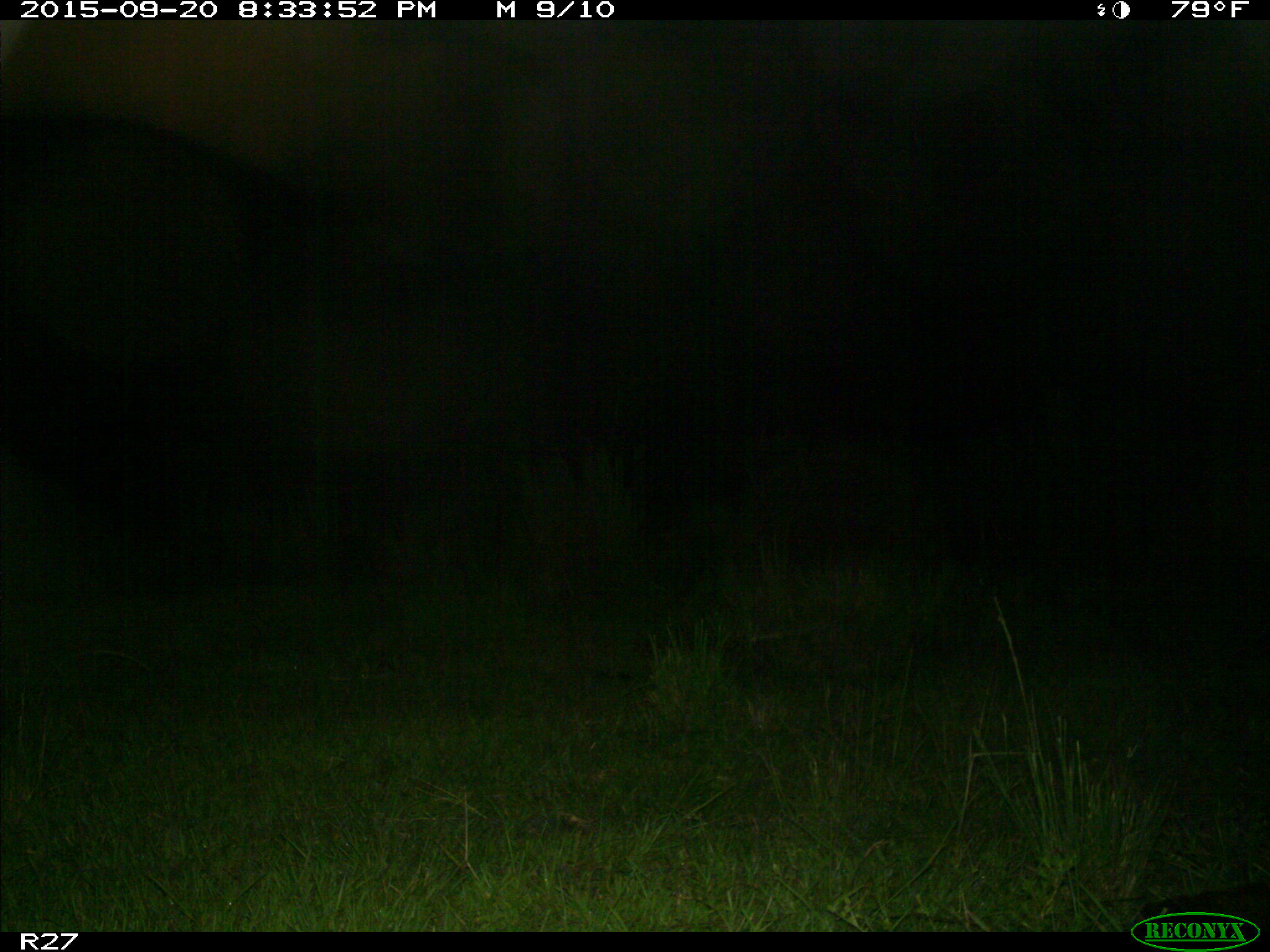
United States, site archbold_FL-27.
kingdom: Animalia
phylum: Chordata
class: Mammalia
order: Artiodactyla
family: Bovidae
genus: Bos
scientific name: Bos taurus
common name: domestic cow